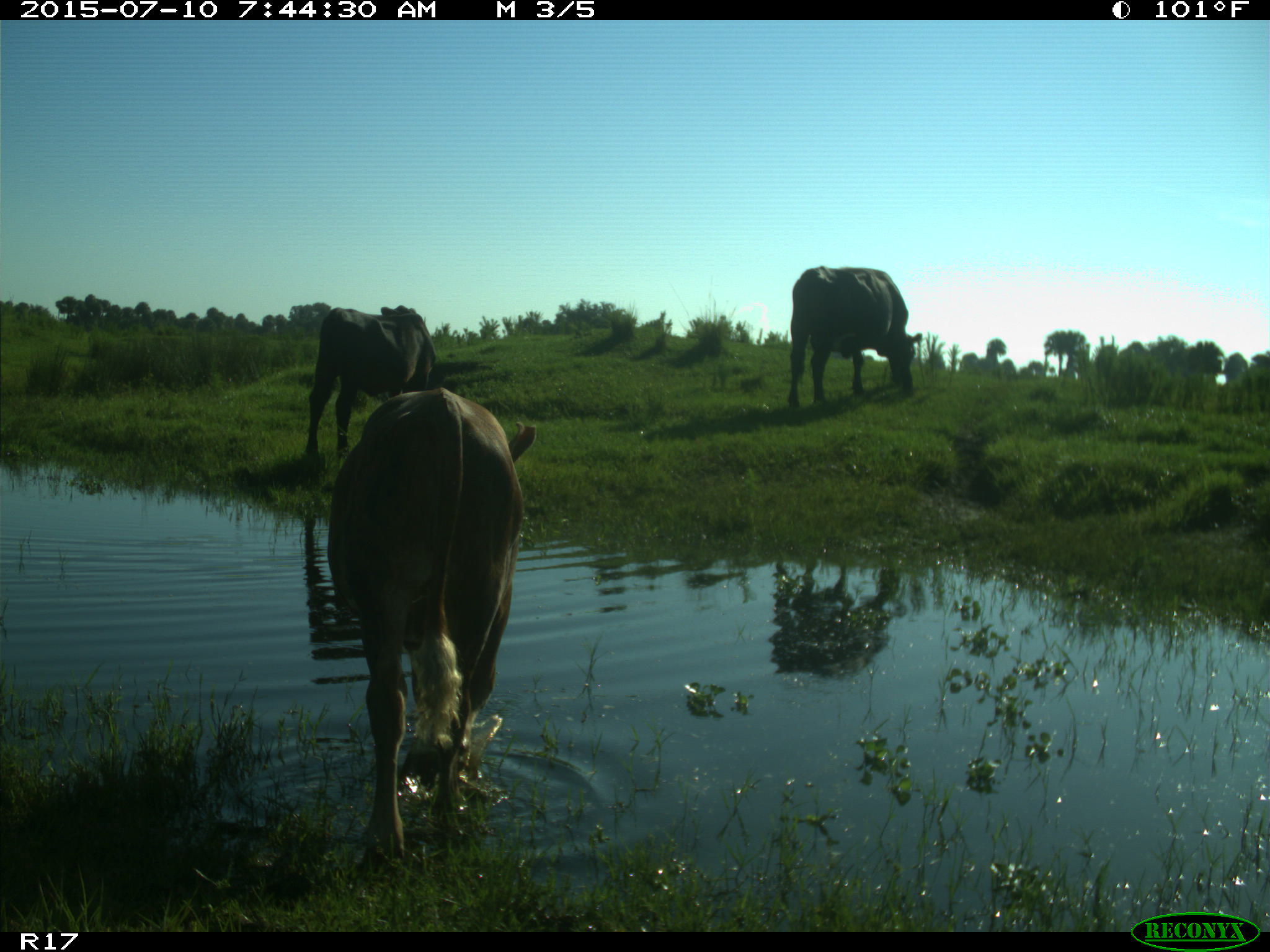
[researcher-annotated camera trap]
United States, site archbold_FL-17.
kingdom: Animalia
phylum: Chordata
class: Mammalia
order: Artiodactyla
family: Bovidae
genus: Bos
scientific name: Bos taurus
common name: domestic cow